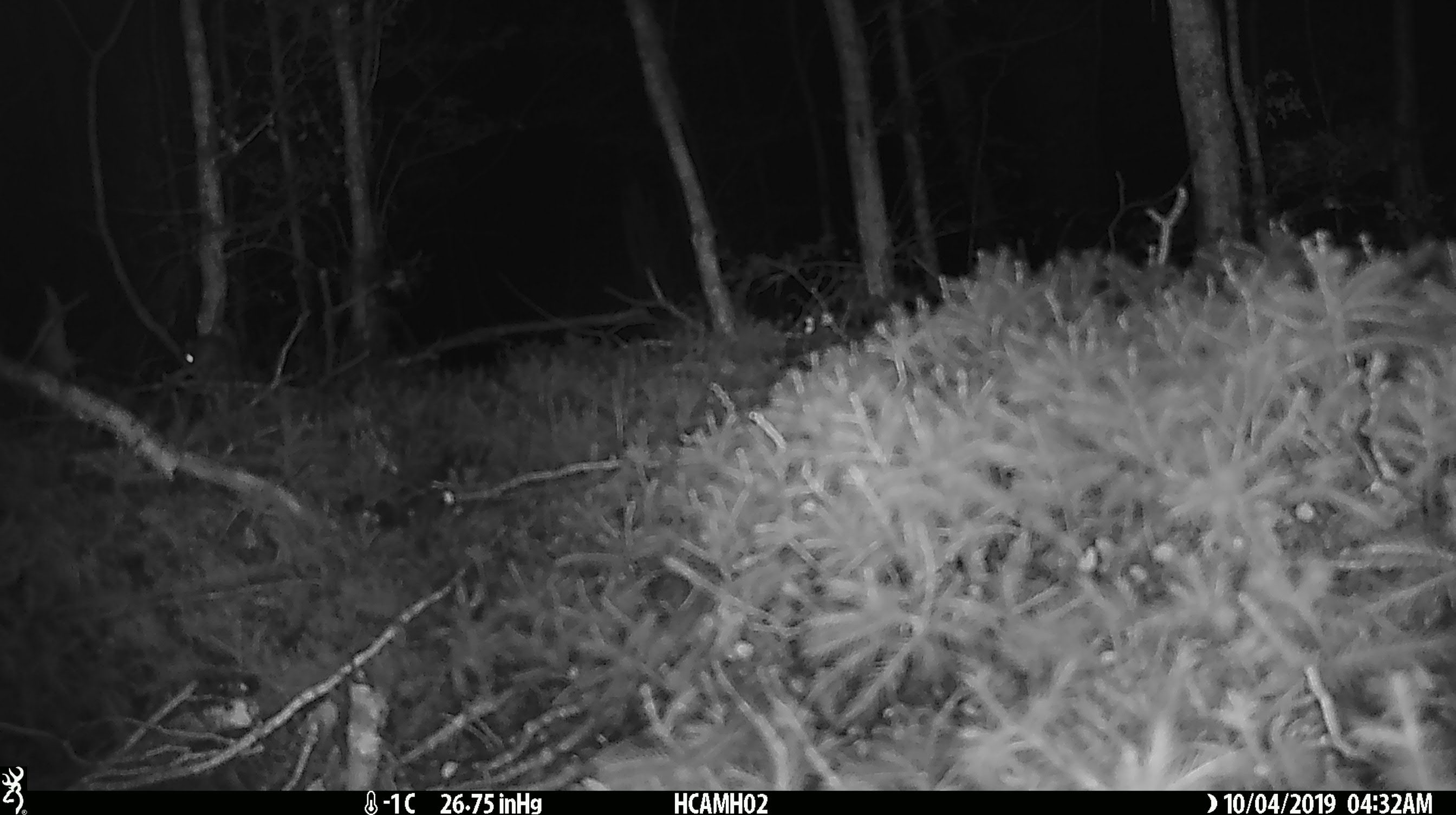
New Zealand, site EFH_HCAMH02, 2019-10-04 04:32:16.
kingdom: Animalia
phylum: Chordata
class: Mammalia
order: Rodentia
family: Muridae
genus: Mus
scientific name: Mus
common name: mouse